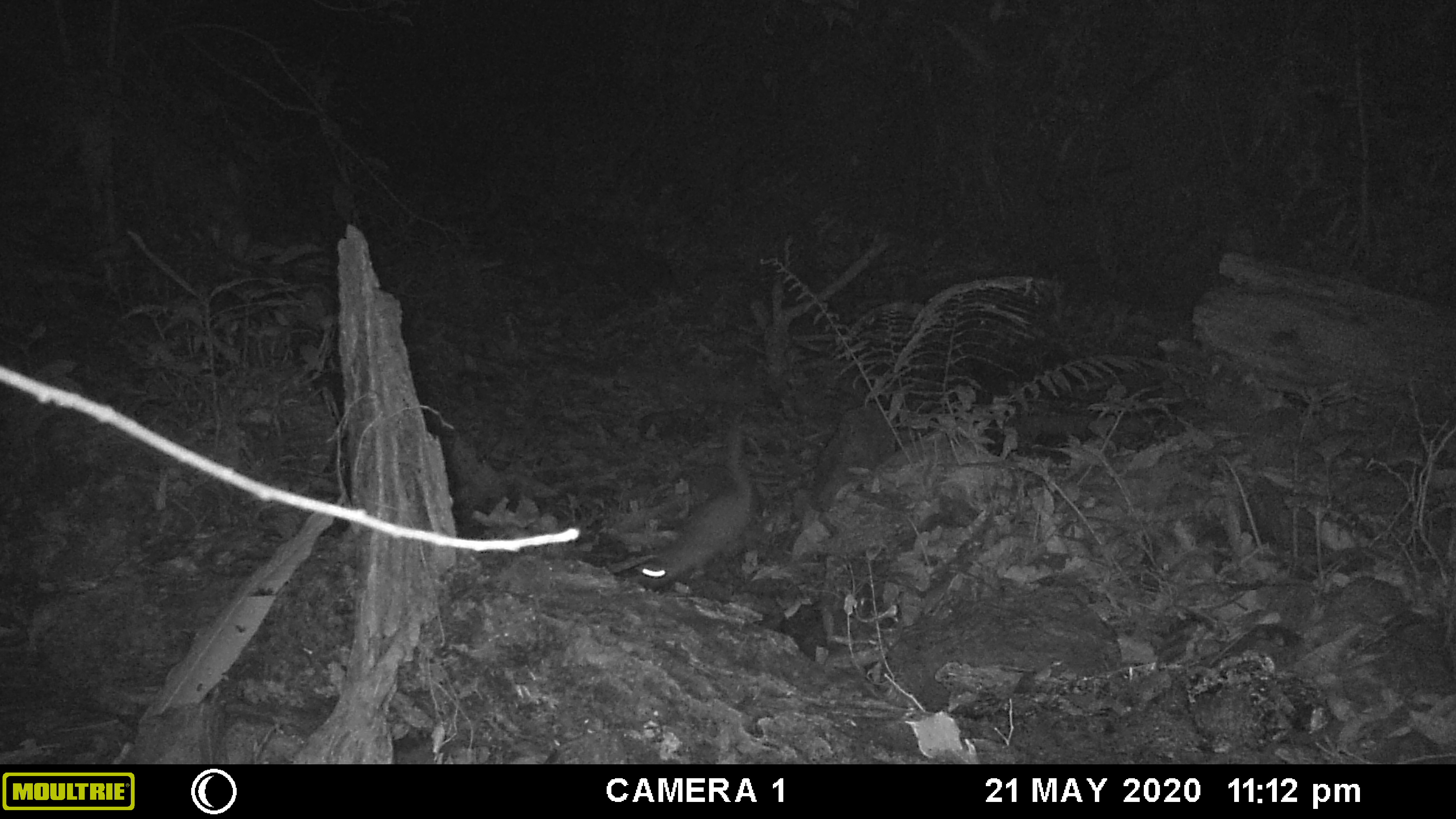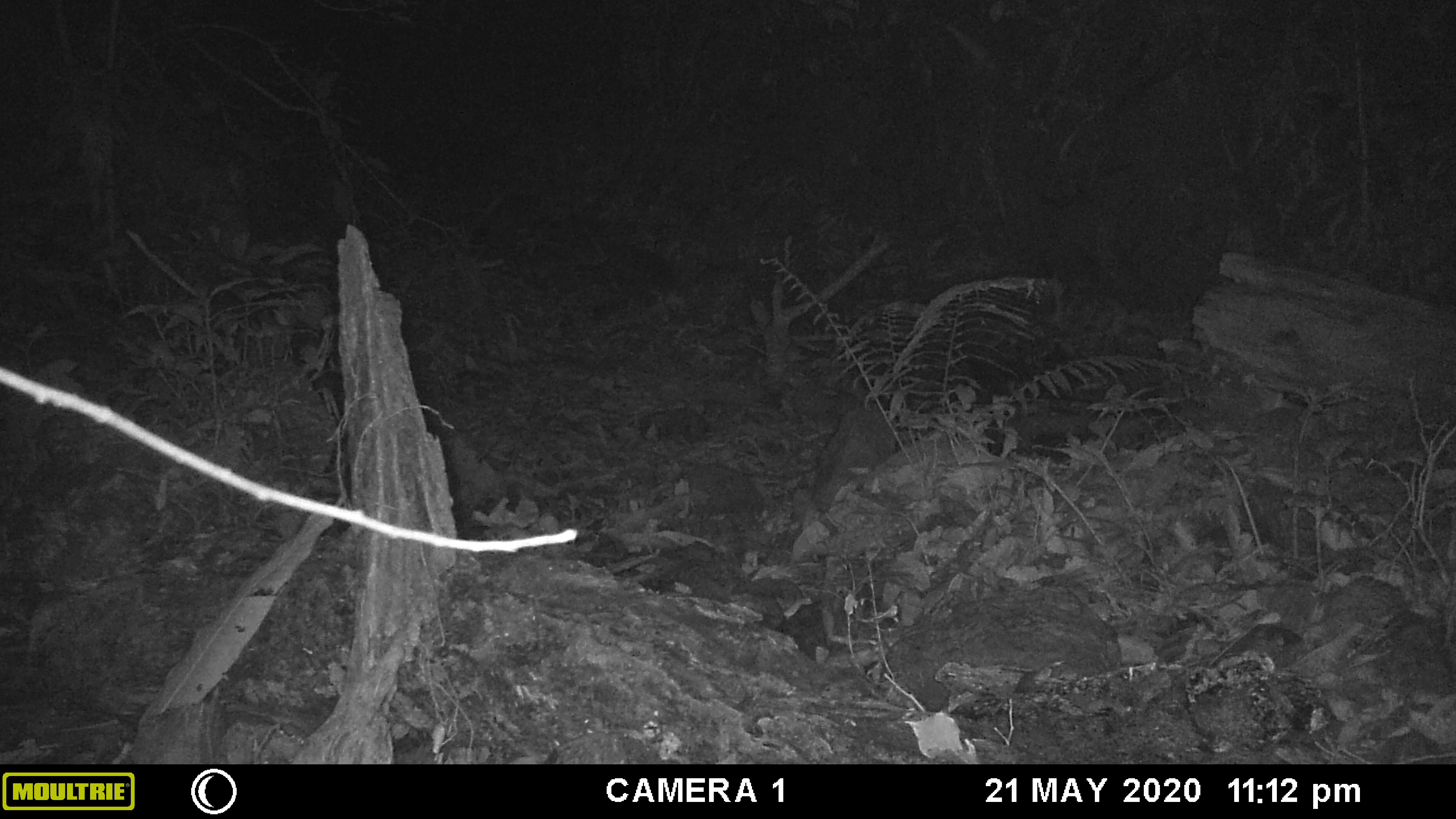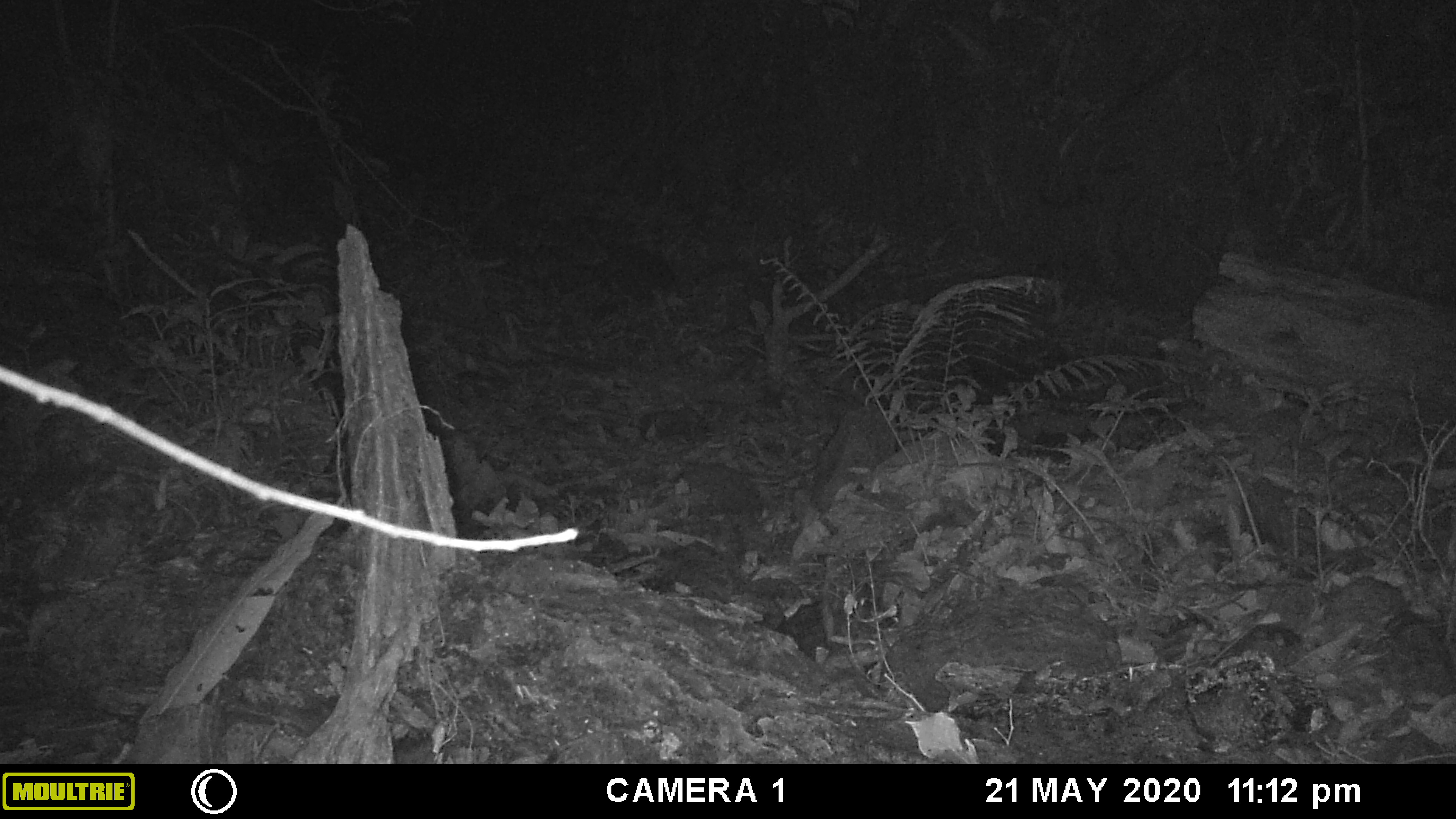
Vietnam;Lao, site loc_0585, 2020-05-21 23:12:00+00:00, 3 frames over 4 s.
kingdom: Animalia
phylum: Chordata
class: Mammalia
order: Carnivora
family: Mustelidae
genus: Melogale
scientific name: Melogale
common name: ferret badger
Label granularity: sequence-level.